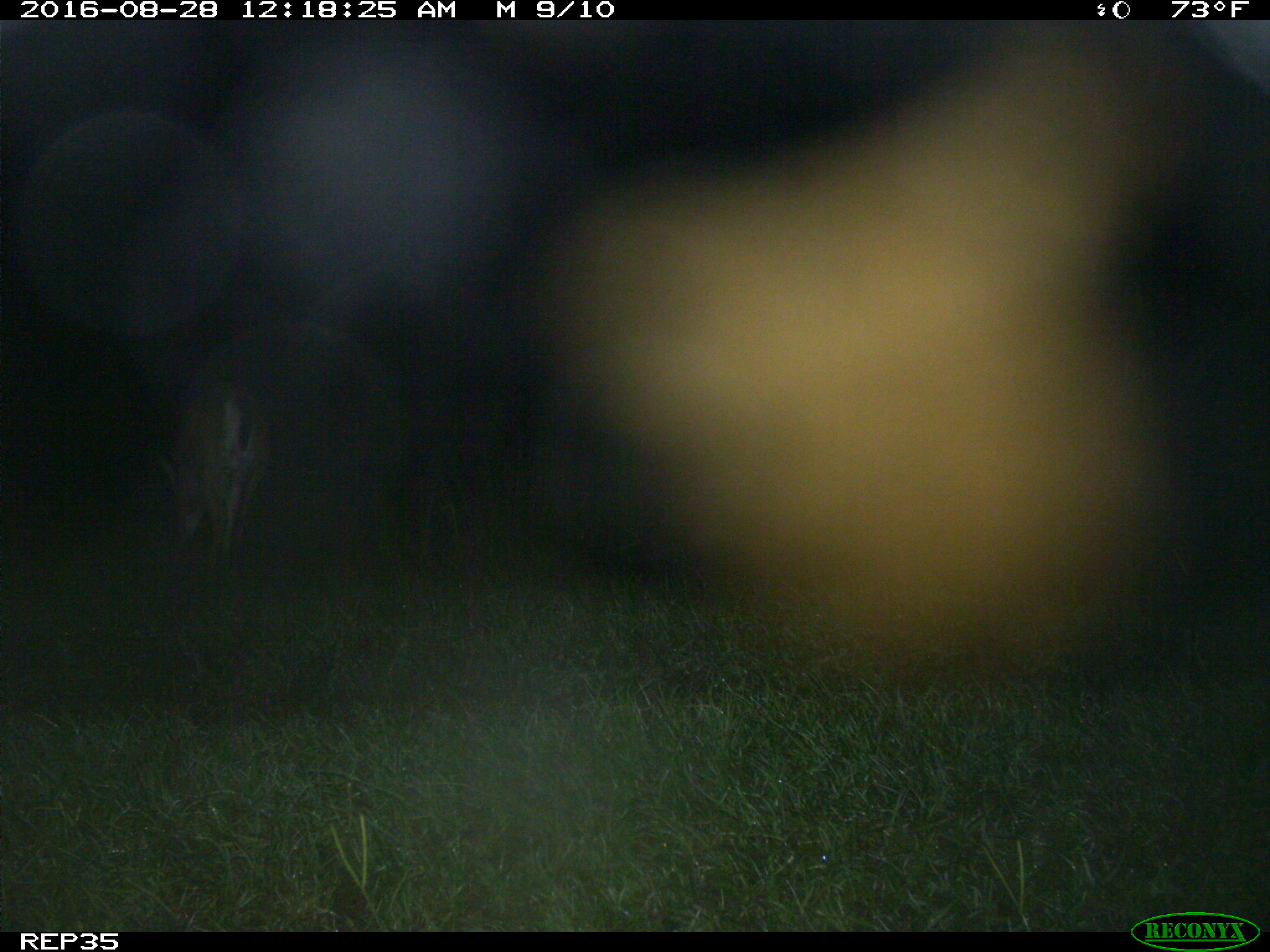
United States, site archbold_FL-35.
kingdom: Animalia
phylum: Chordata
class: Mammalia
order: Artiodactyla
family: Cervidae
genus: Odocoileus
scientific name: Odocoileus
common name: deer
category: unidentified deer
Unidentified deer (deer) (Odocoileus).